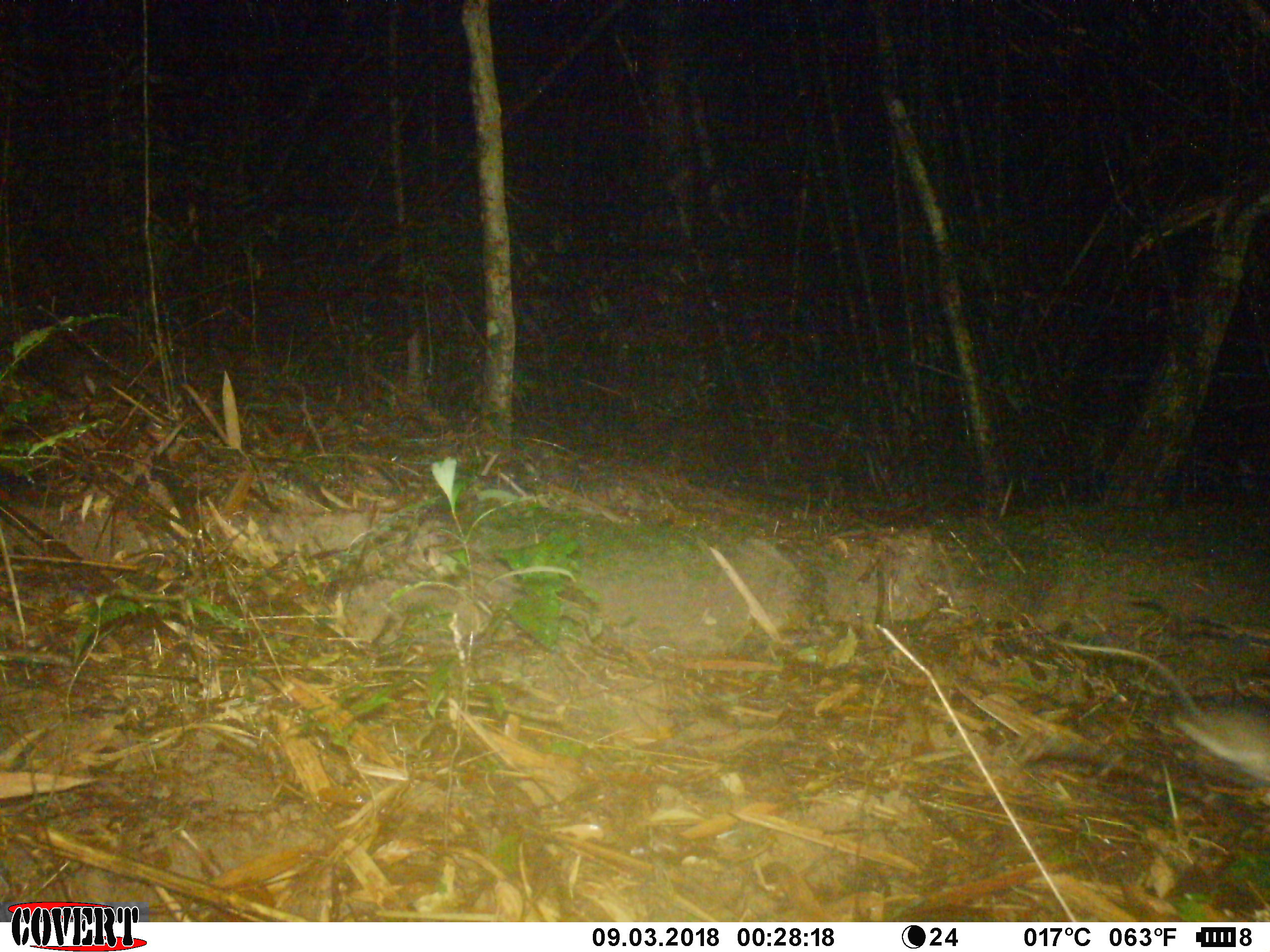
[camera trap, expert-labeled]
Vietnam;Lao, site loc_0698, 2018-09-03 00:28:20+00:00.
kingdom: Animalia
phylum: Chordata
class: Mammalia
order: Rodentia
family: Muridae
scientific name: Muridae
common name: old-world mice and rats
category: unidentified murid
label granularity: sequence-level